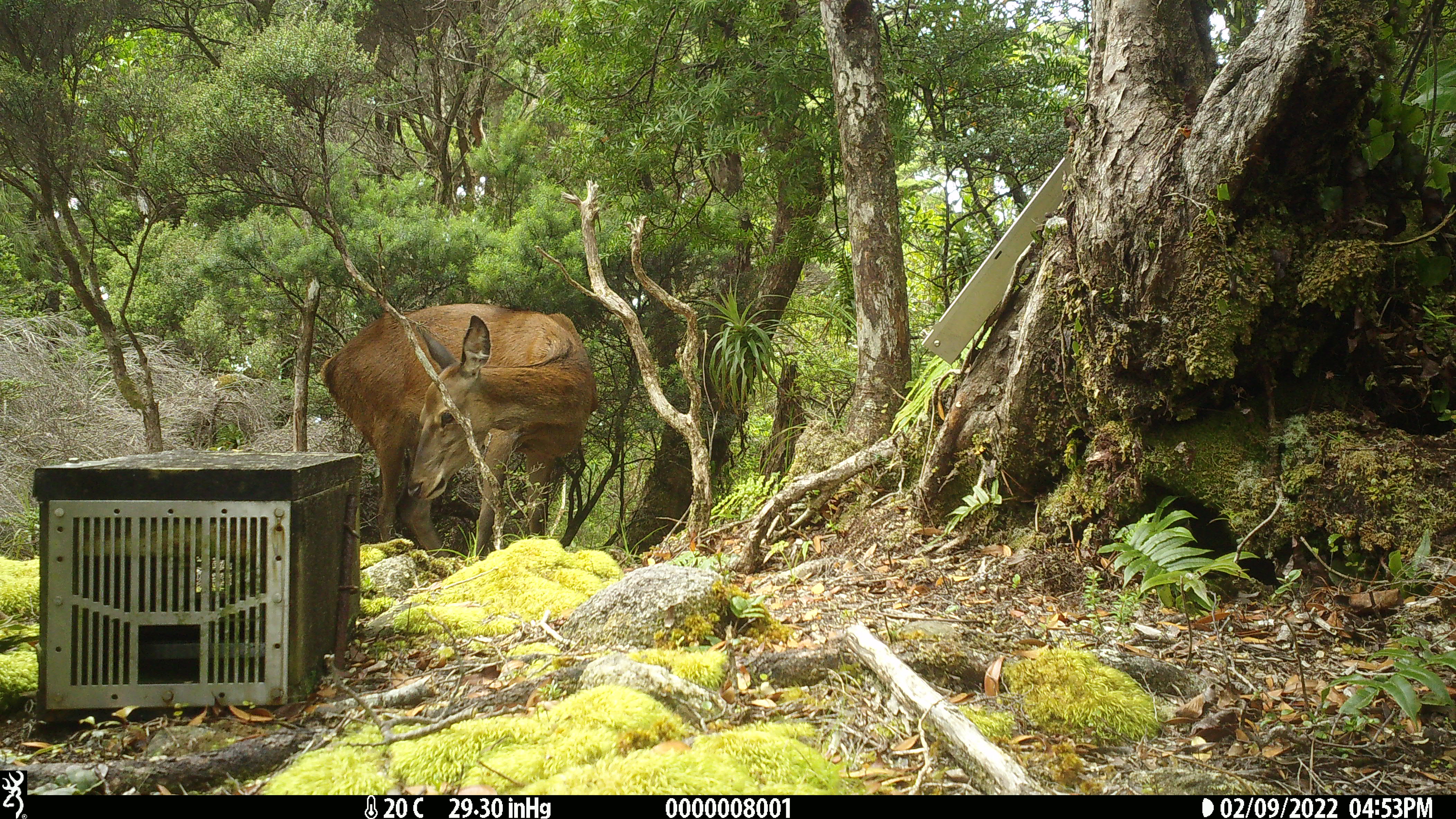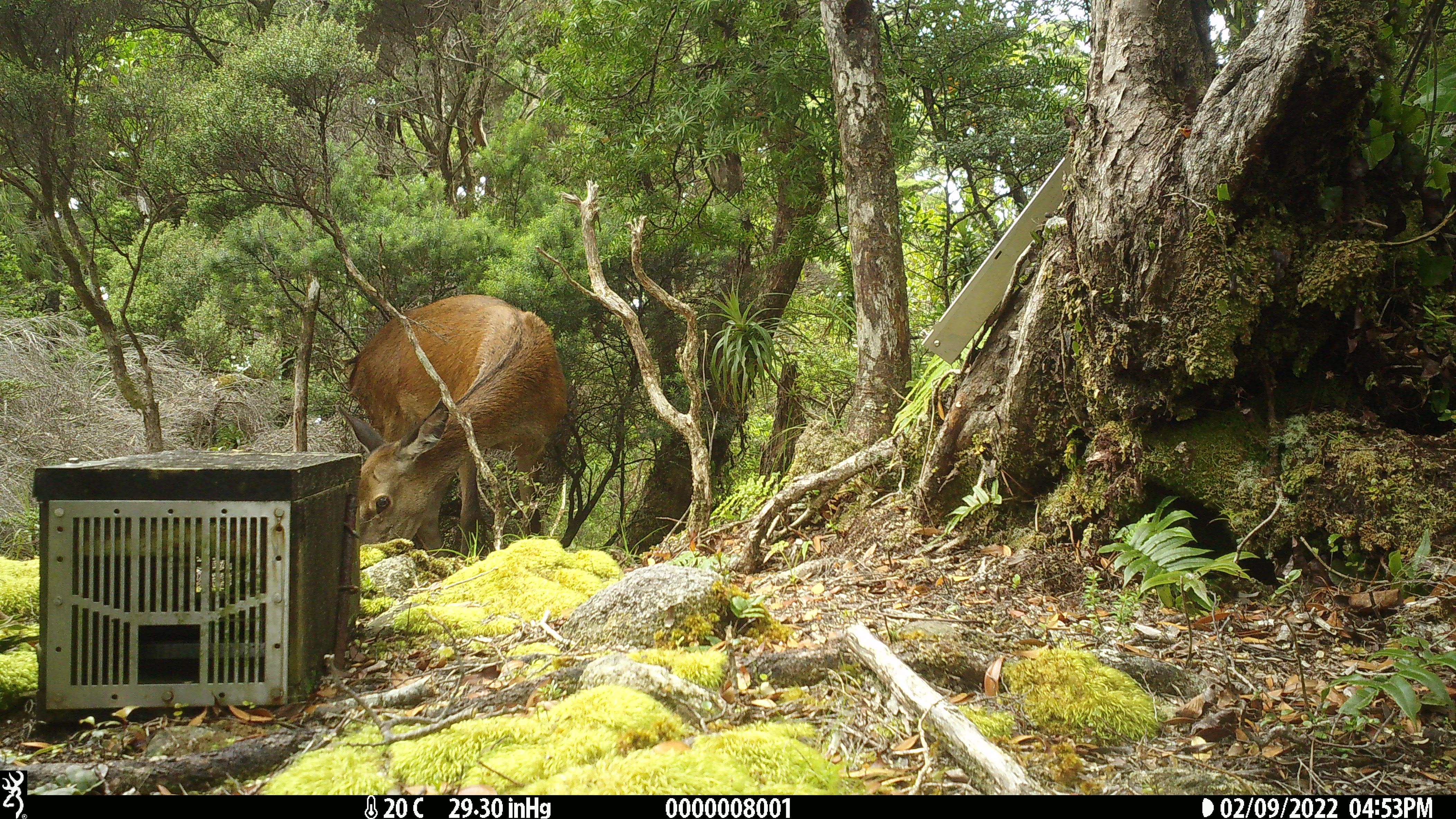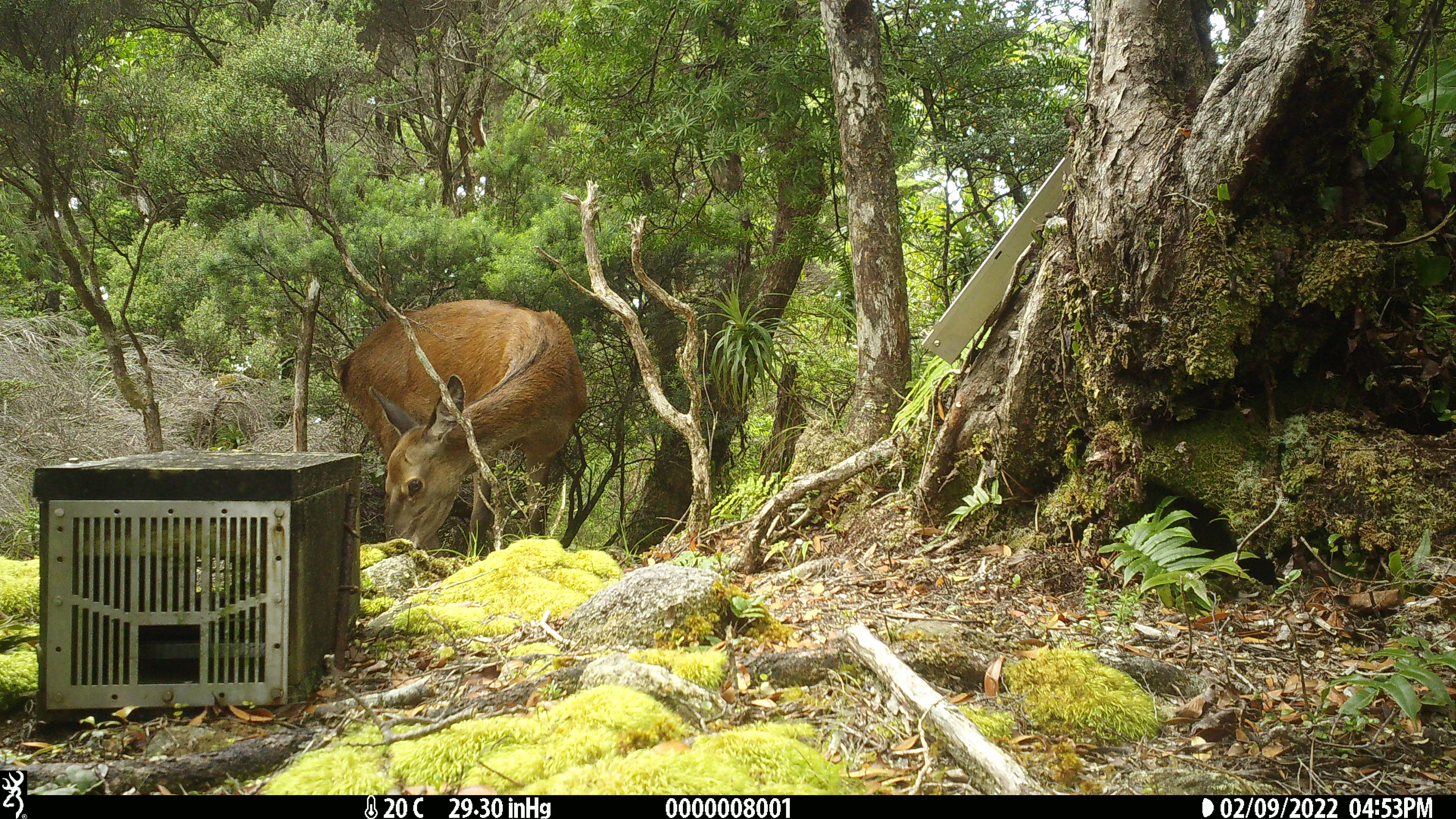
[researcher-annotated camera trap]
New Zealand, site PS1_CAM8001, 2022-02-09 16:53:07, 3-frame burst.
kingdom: Animalia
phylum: Chordata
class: Mammalia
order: Artiodactyla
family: Cervidae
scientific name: Cervidae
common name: deer